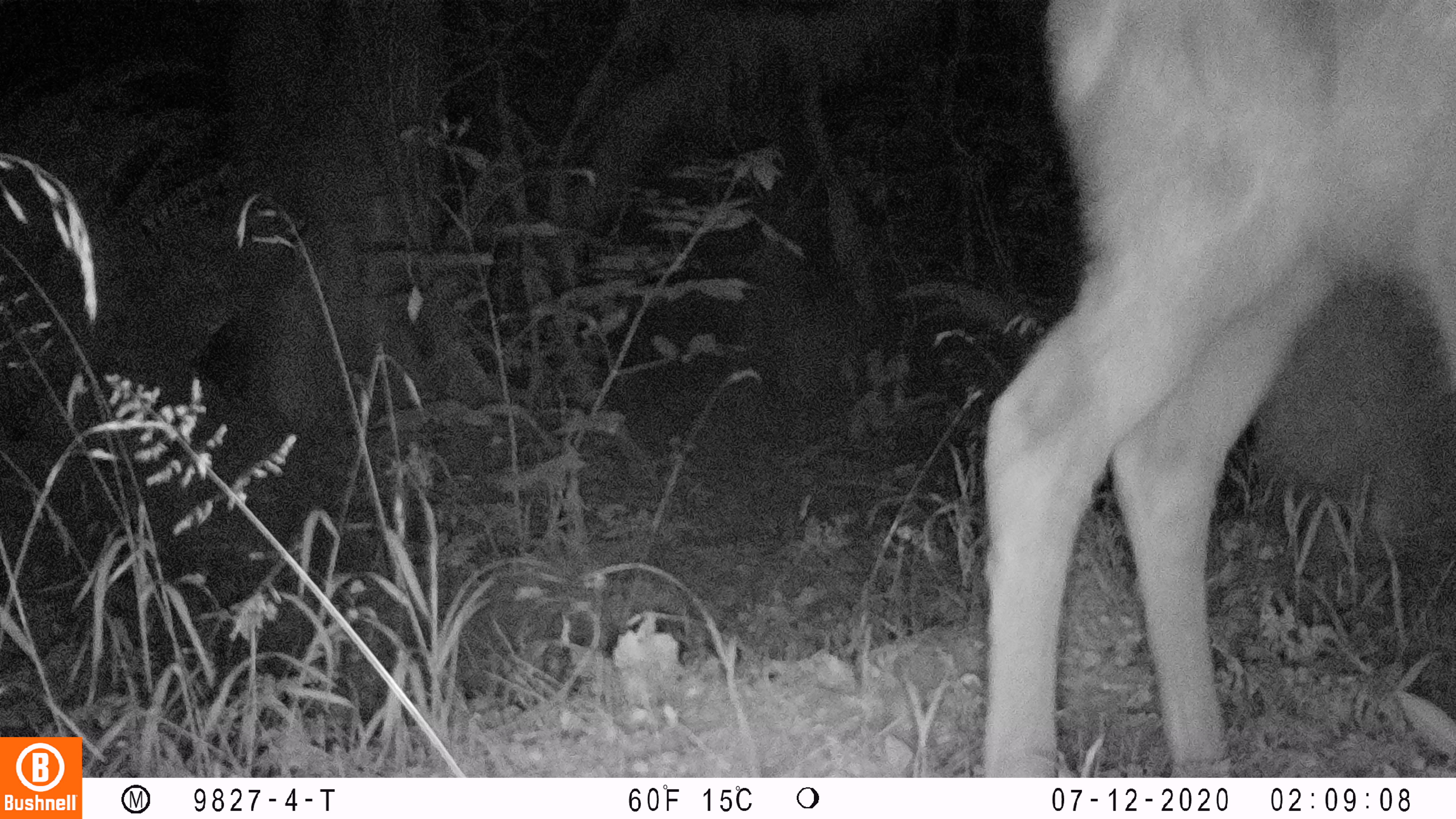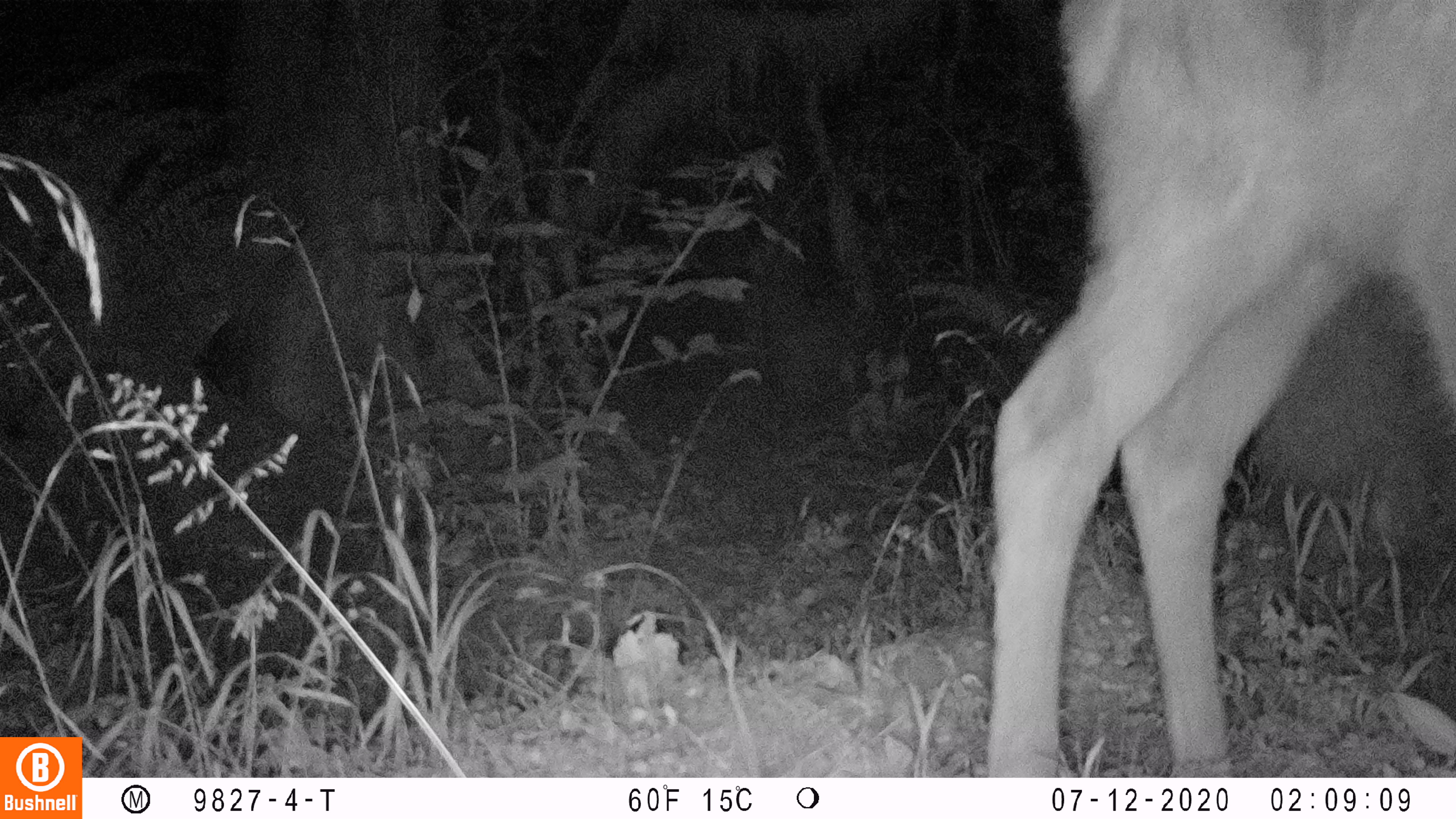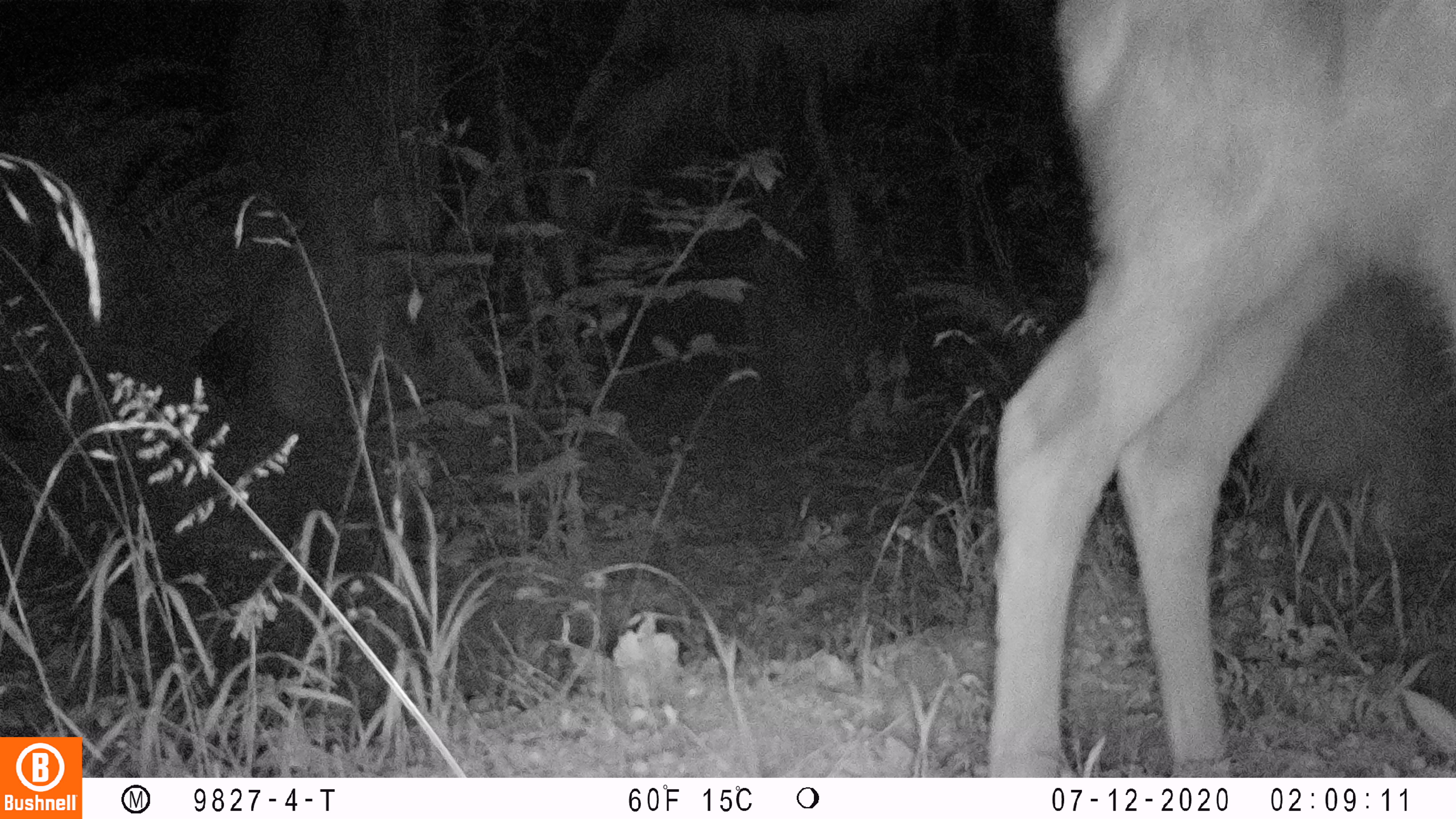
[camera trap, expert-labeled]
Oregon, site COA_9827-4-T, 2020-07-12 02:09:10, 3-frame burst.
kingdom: Animalia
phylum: Chordata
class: Mammalia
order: Artiodactyla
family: Cervidae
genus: Cervus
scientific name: Cervus canadensis roosevelti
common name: roosevelt elk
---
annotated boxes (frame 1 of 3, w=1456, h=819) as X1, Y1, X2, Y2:
roosevelt elk: 971, 2, 1453, 757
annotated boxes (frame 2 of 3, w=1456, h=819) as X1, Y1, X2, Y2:
roosevelt elk: 973, 1, 1453, 765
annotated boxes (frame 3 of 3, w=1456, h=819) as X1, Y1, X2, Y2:
roosevelt elk: 975, 1, 1449, 766